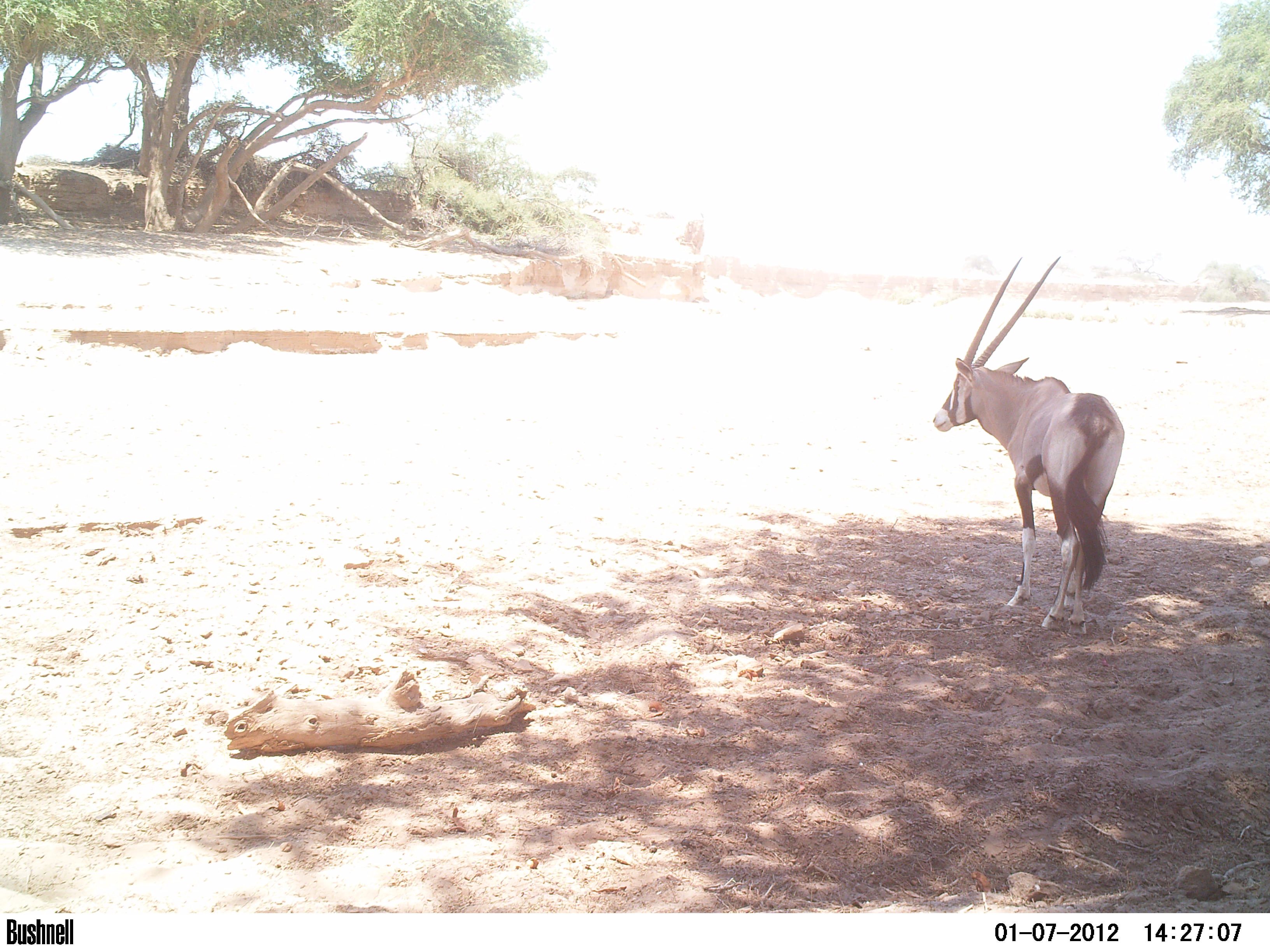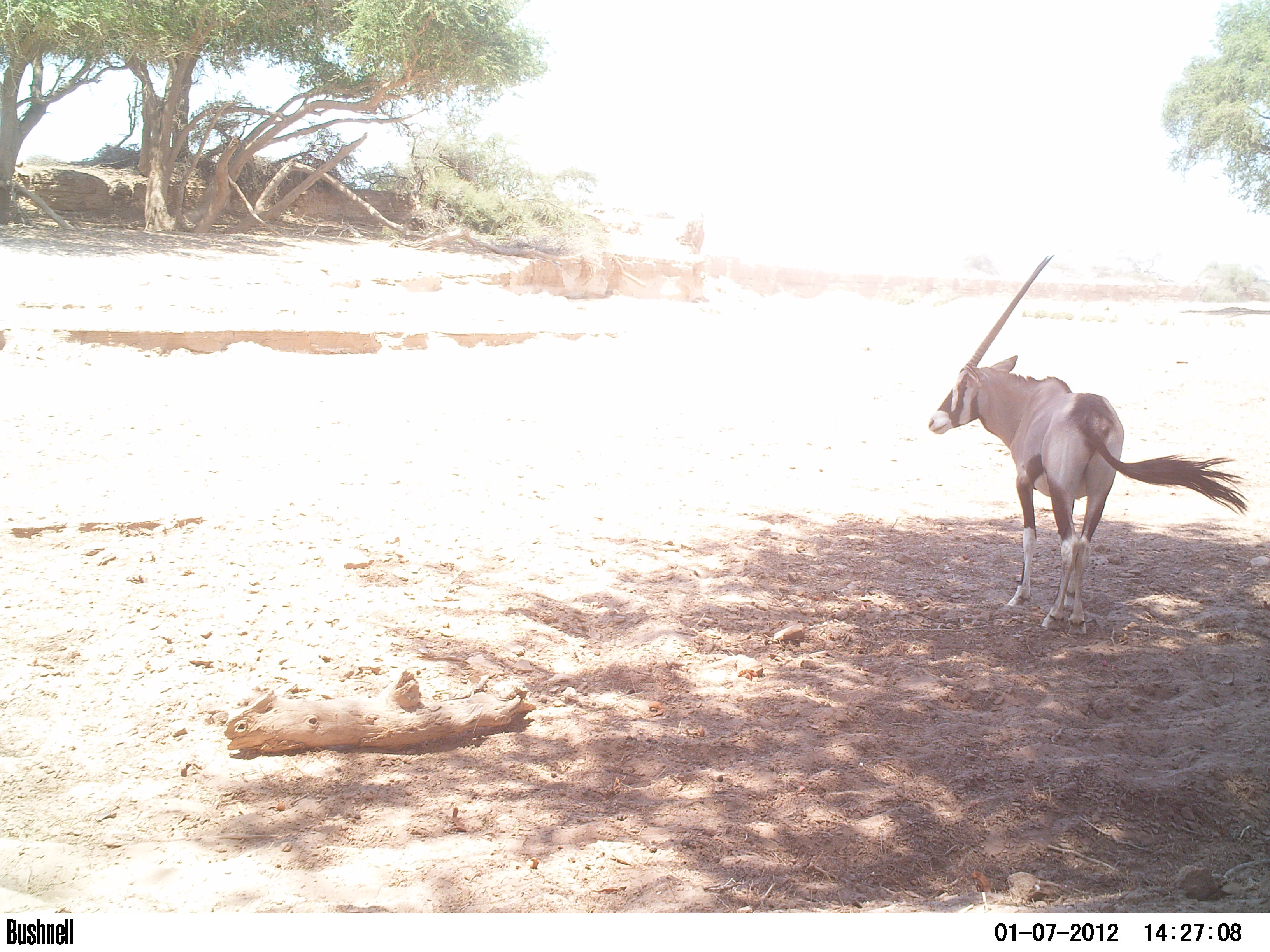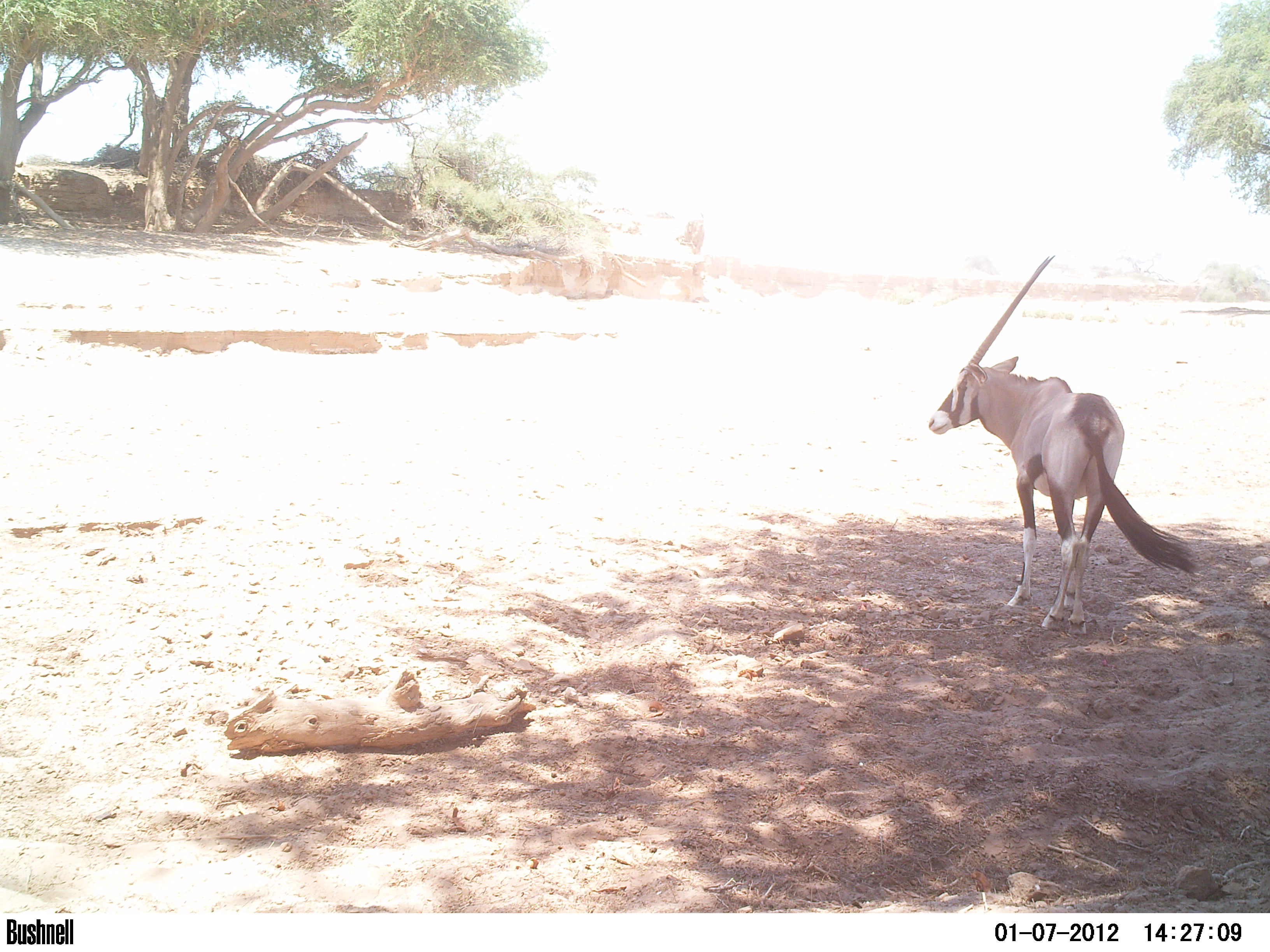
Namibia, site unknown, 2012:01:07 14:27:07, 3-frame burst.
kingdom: Animalia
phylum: Chordata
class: Mammalia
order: Artiodactyla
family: Bovidae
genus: Oryx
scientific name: Oryx gazella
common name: gemsbok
Oryx gazella (gemsbok).